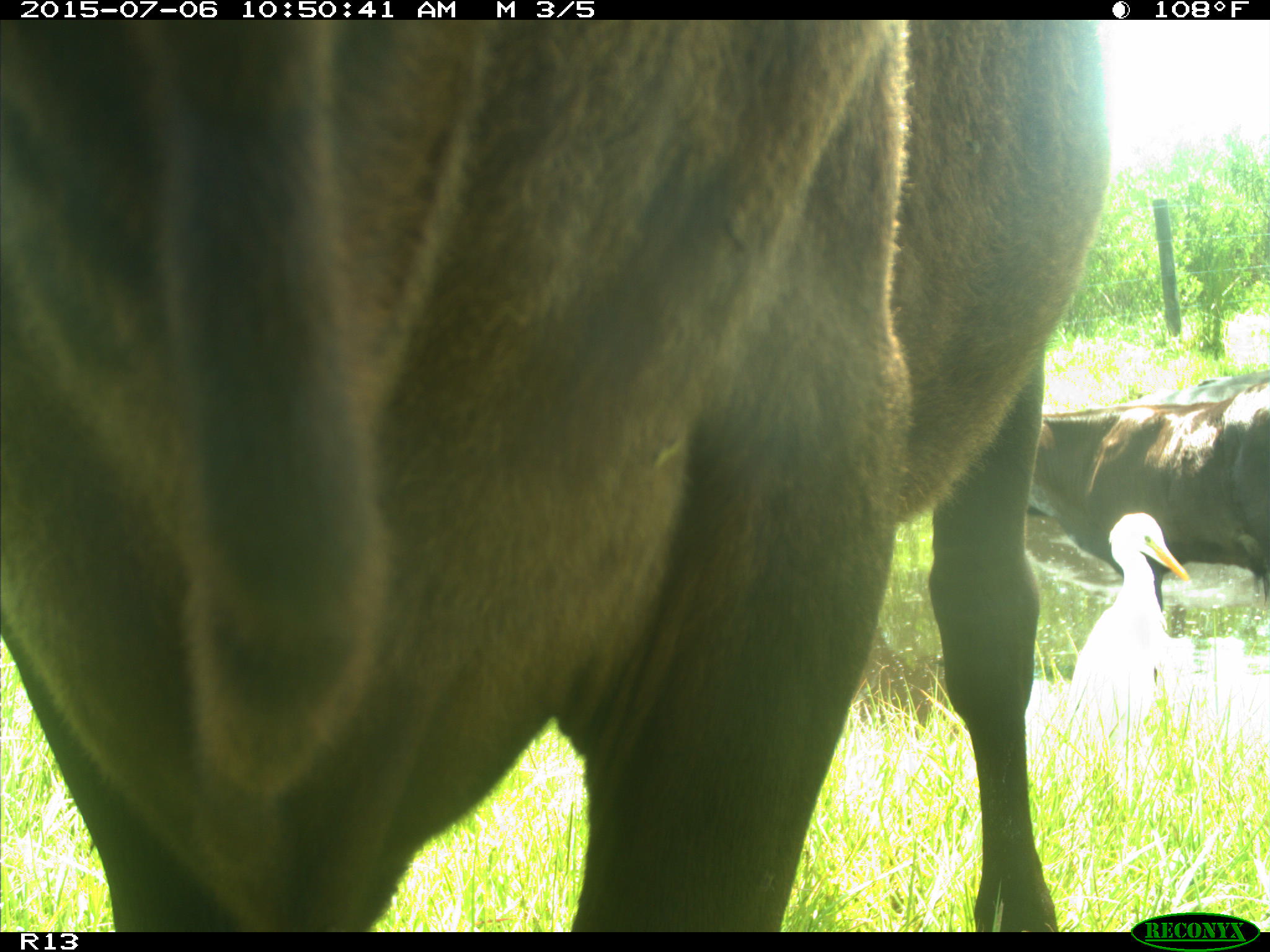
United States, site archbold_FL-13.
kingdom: Animalia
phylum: Chordata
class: Mammalia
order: Artiodactyla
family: Bovidae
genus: Bos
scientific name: Bos taurus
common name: domestic cow